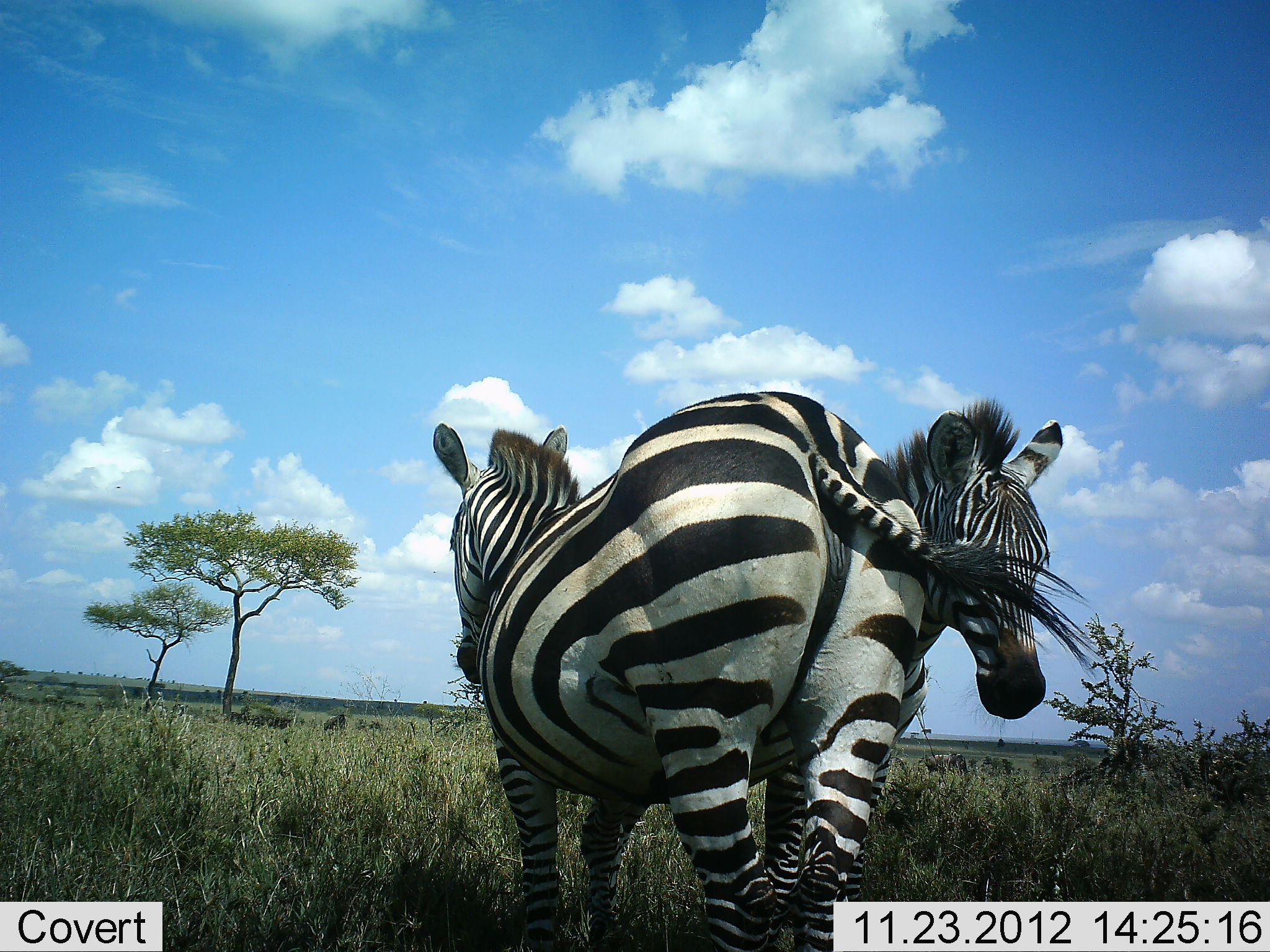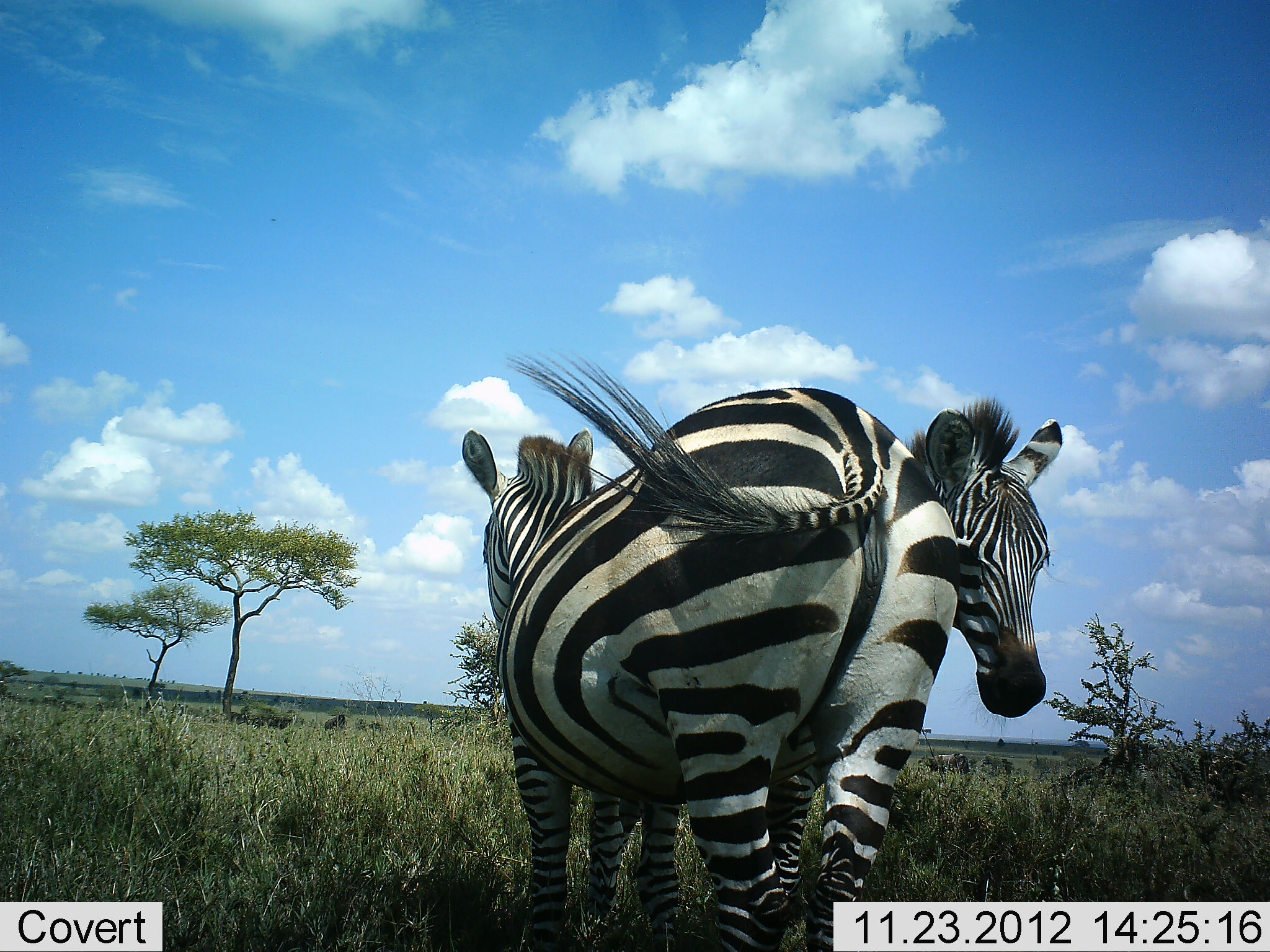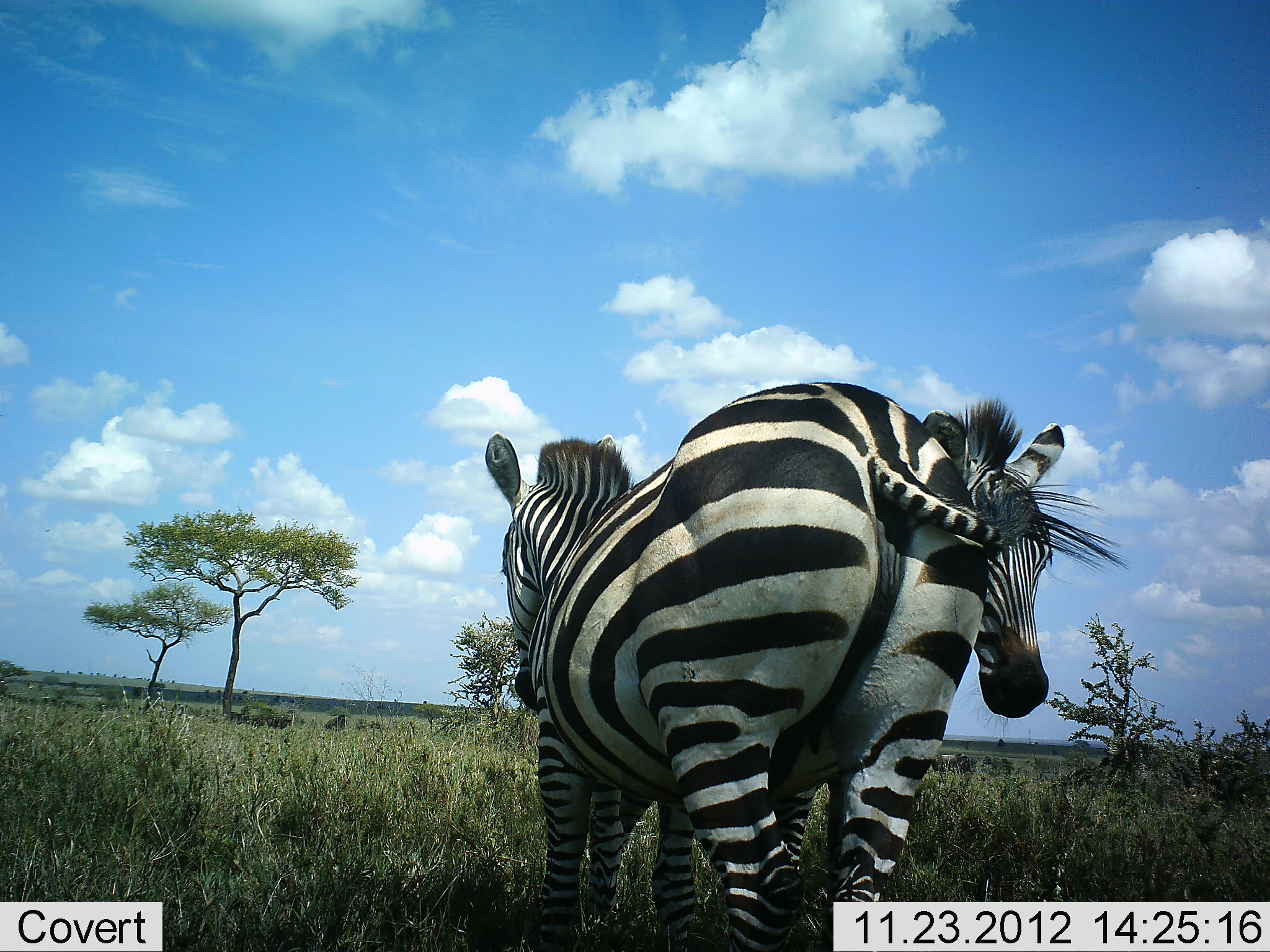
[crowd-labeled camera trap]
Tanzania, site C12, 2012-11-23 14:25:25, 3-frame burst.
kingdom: Animalia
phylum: Chordata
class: Mammalia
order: Perissodactyla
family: Equidae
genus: Equus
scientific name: Equus quagga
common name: plains zebra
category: zebra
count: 2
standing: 100%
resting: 0%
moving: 0%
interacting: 40%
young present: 0%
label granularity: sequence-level